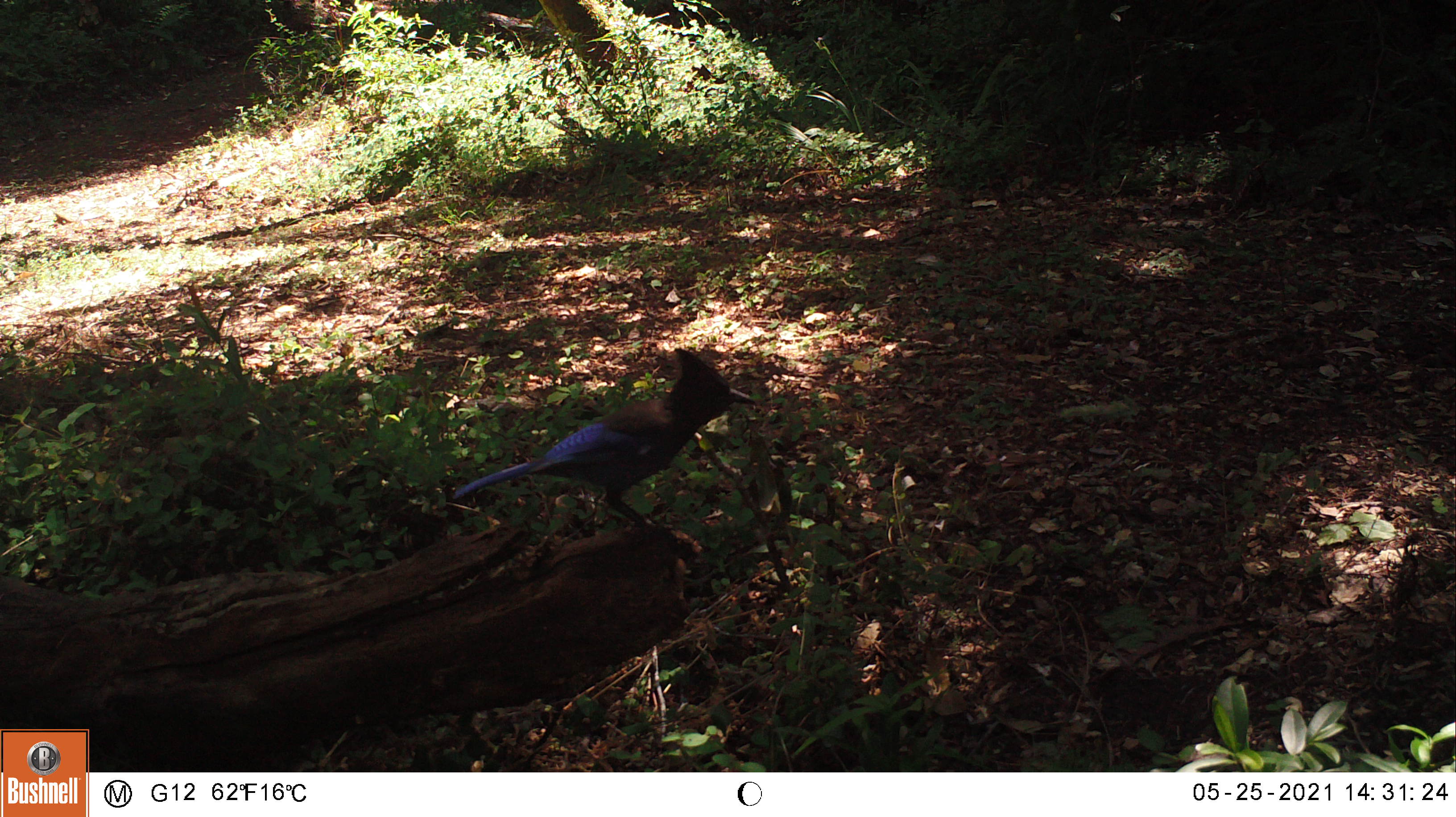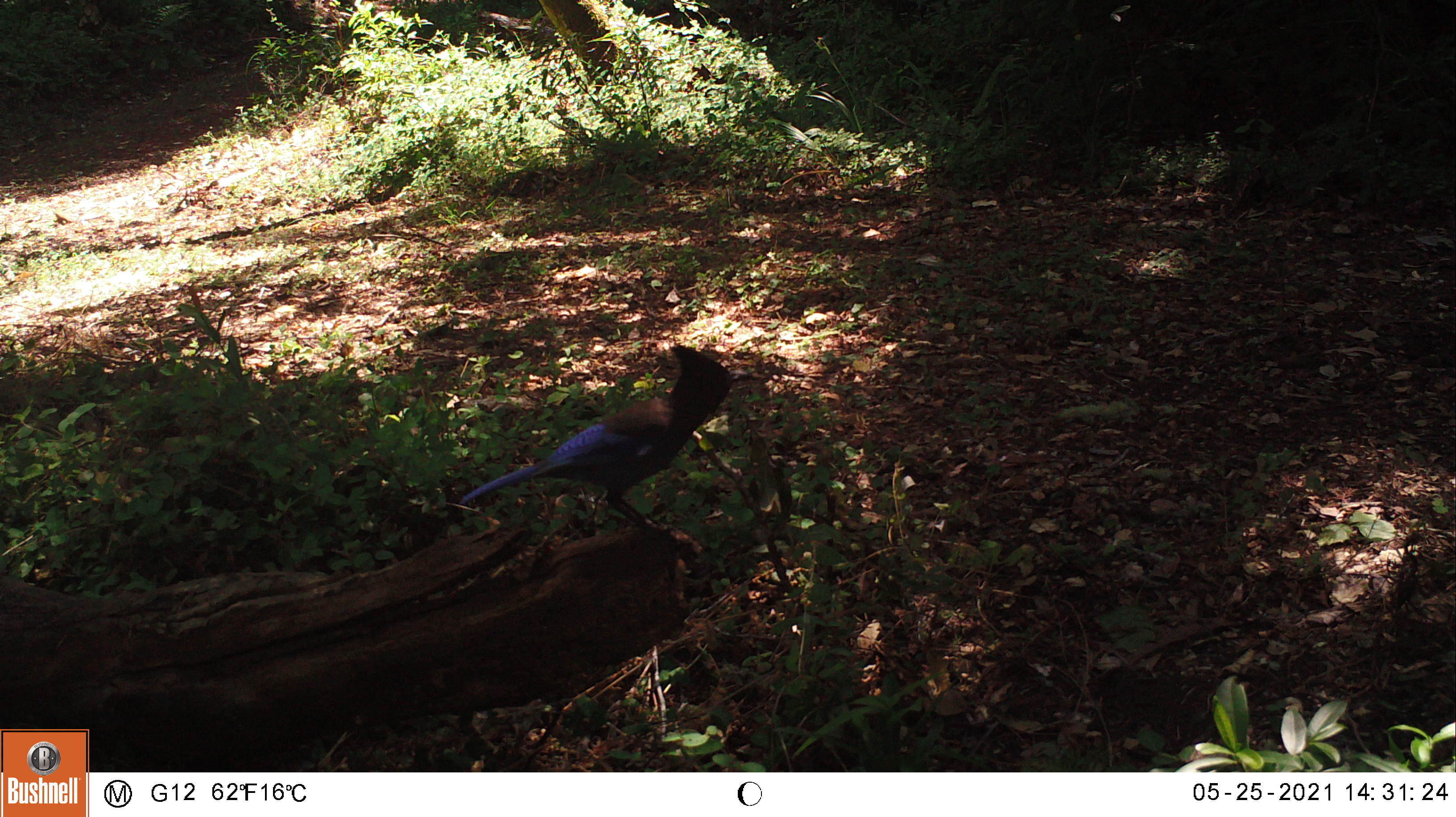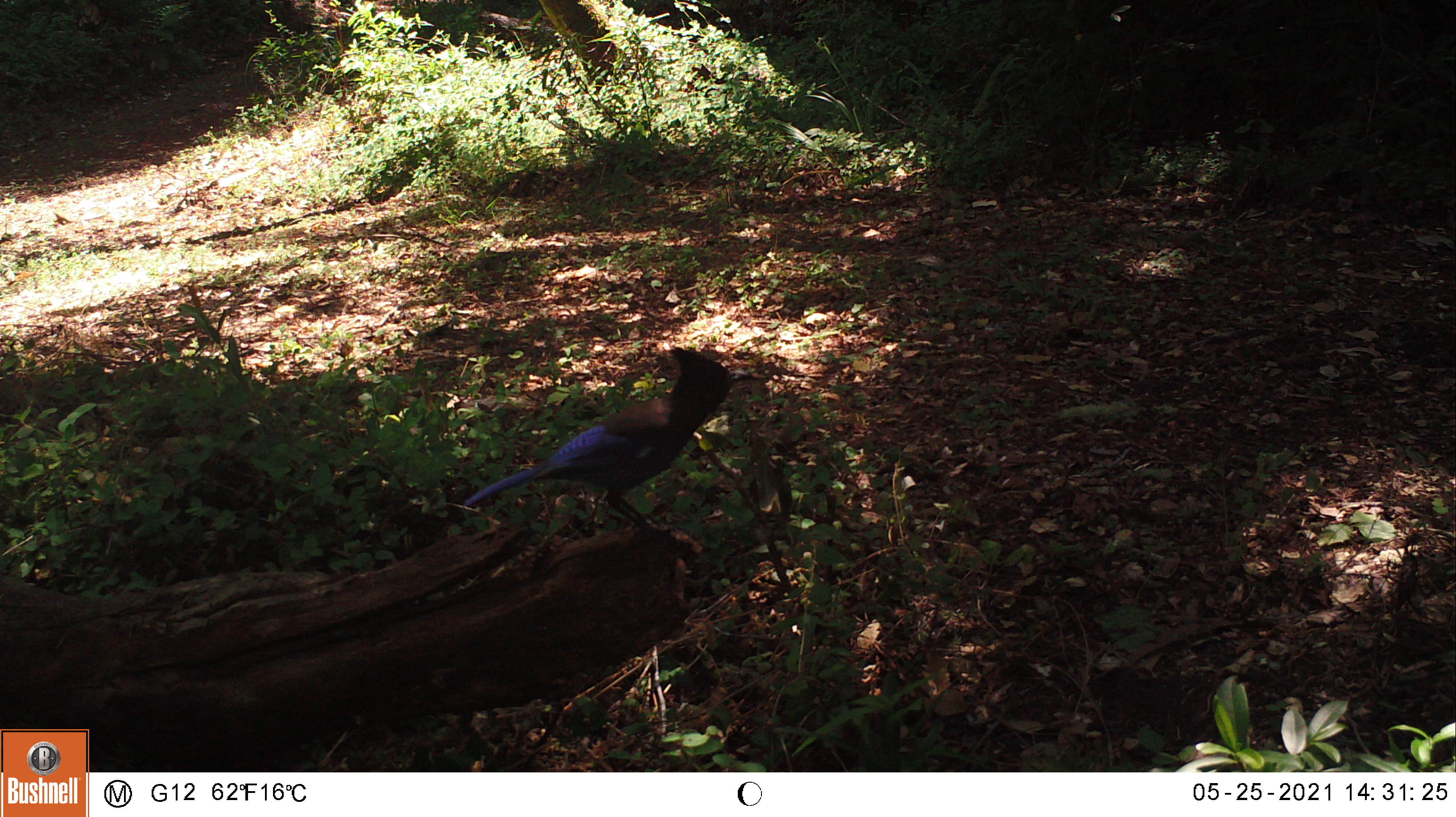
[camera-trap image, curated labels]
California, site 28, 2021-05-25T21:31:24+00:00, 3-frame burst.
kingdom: Animalia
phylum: Chordata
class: Aves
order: Passeriformes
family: Corvidae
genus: Cyanocitta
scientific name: Cyanocitta stelleri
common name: steller's jay